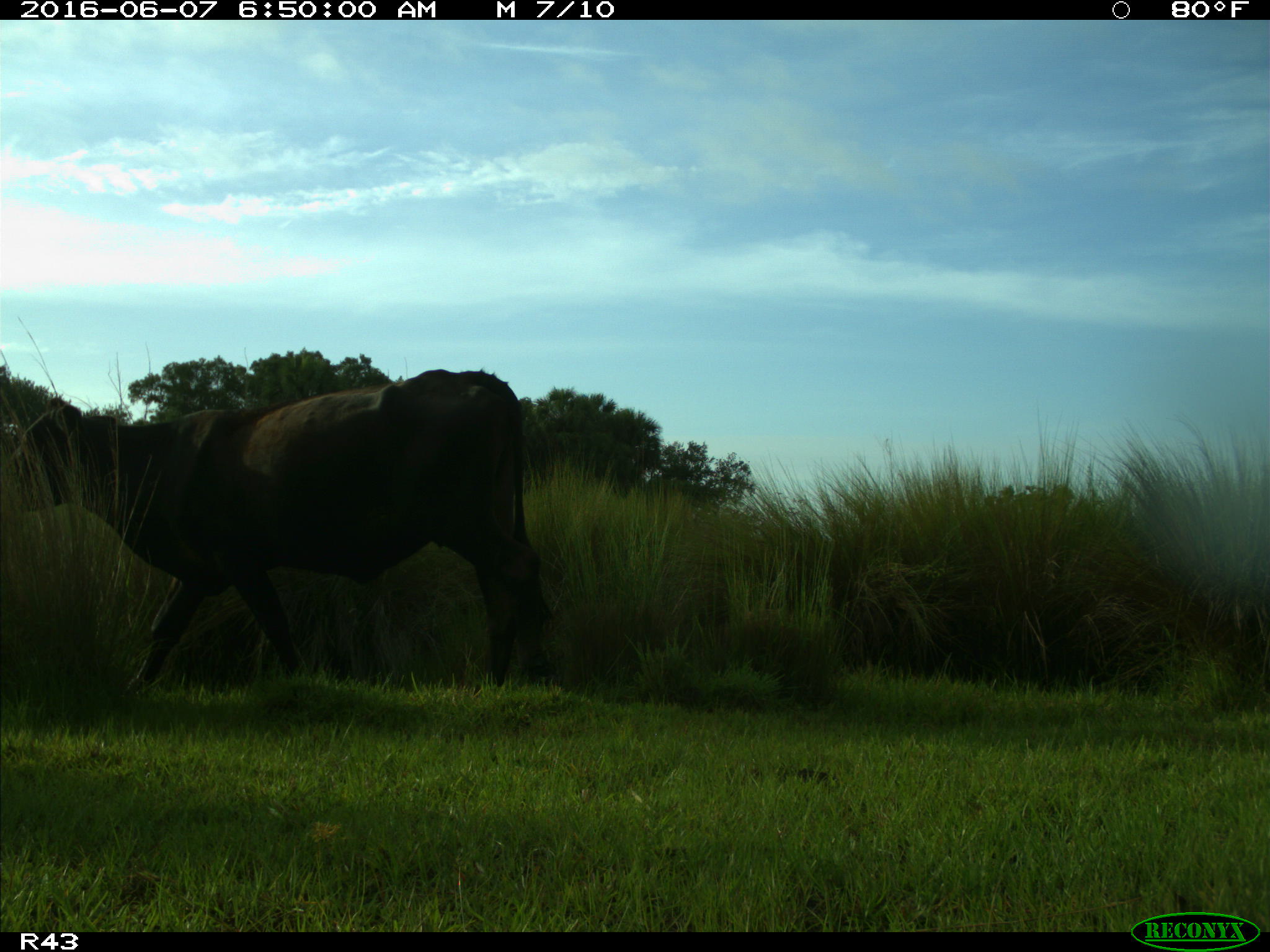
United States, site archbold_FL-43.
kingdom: Animalia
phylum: Chordata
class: Mammalia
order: Artiodactyla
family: Bovidae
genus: Bos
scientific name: Bos taurus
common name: domestic cow